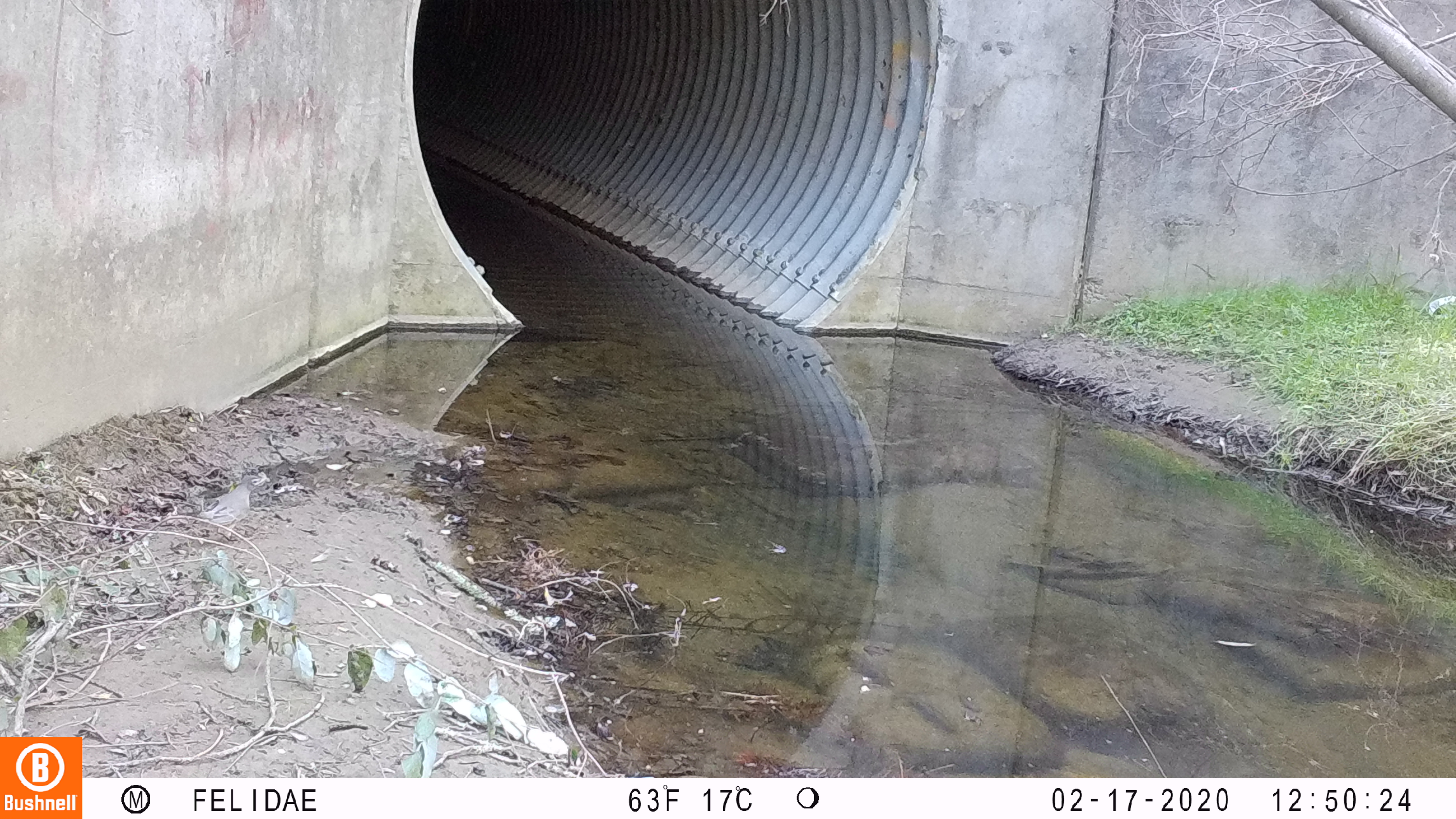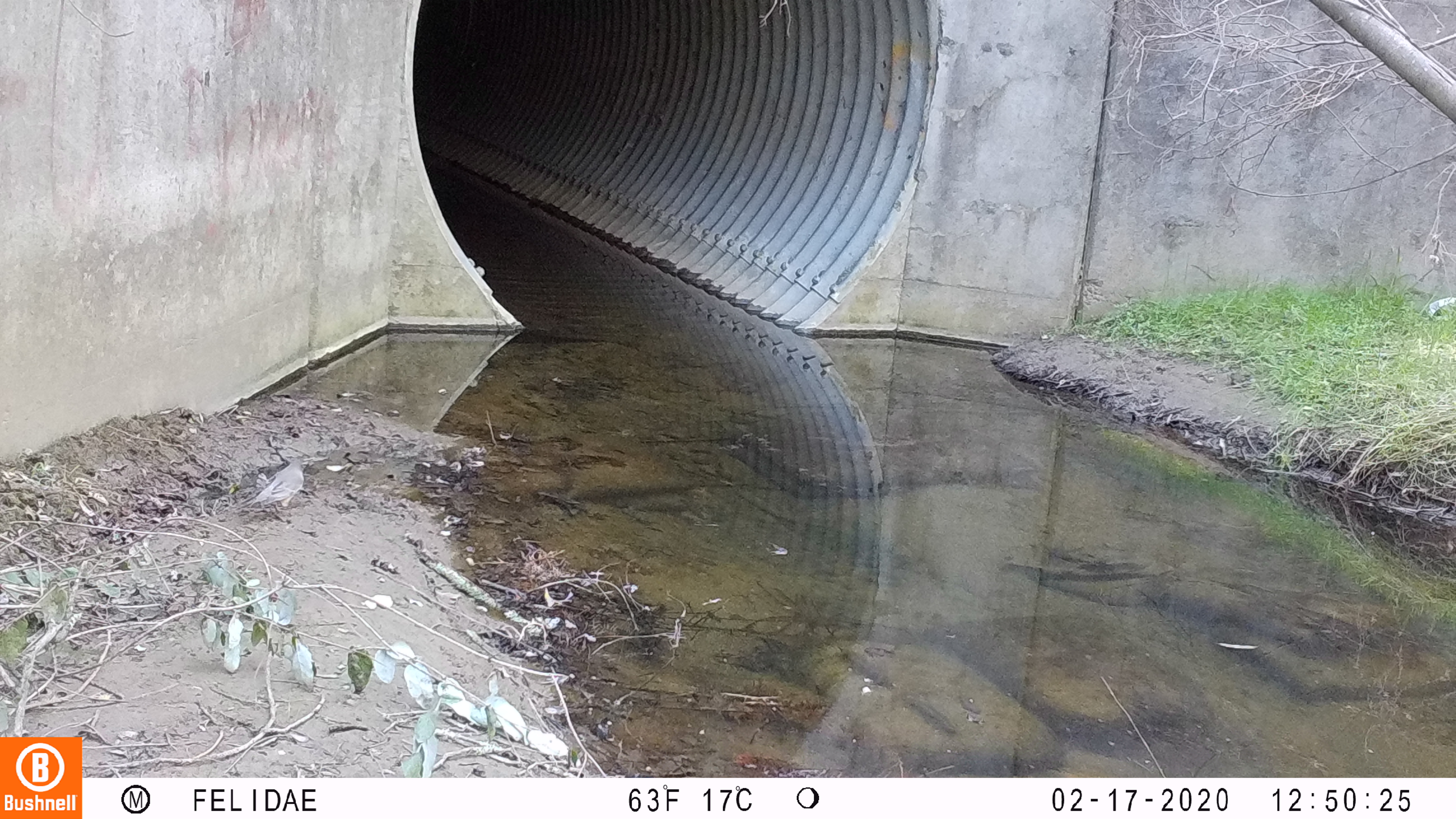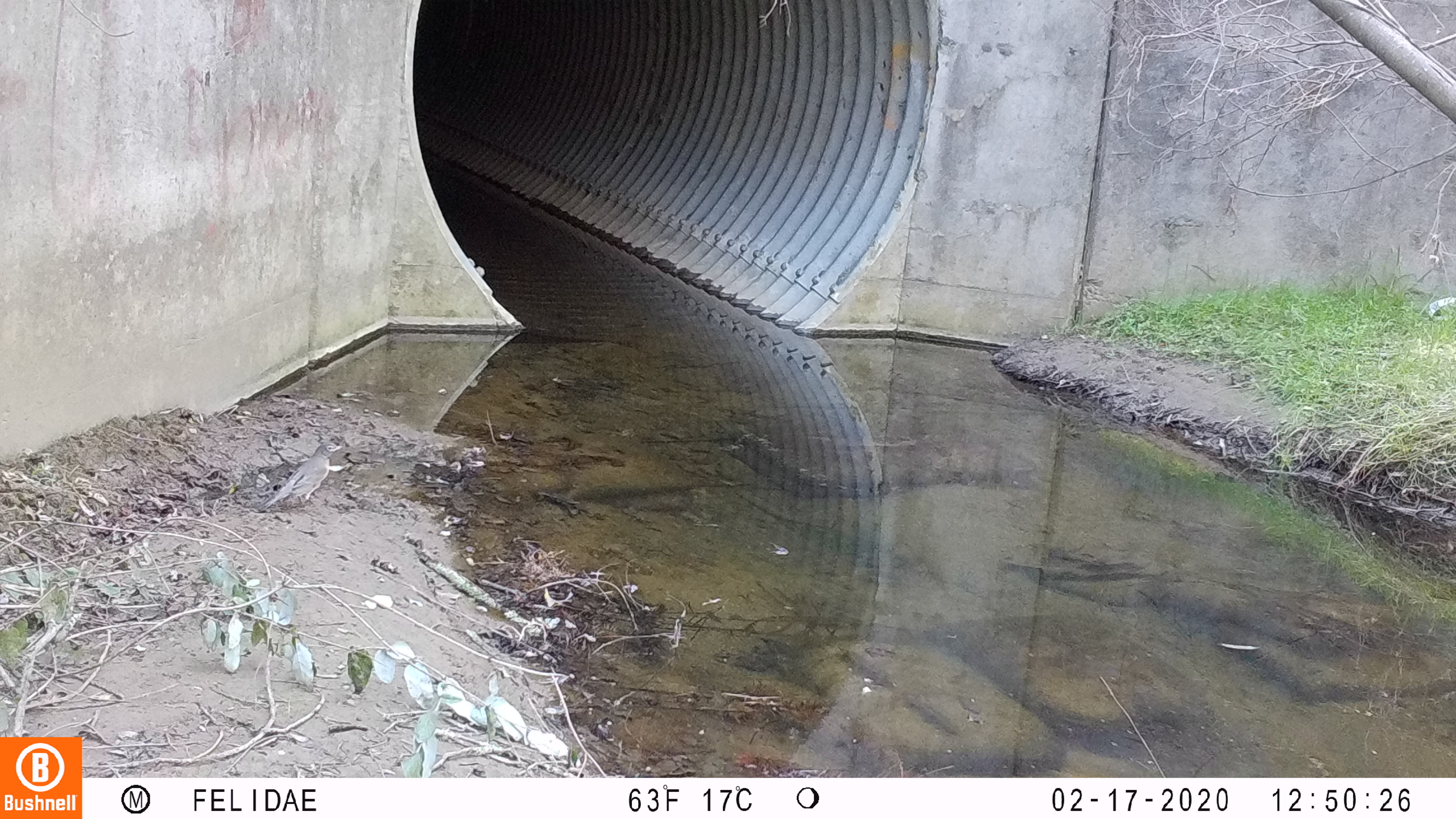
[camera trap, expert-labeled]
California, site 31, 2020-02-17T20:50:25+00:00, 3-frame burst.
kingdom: Animalia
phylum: Chordata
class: Aves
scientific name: Aves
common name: bird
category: unknown bird